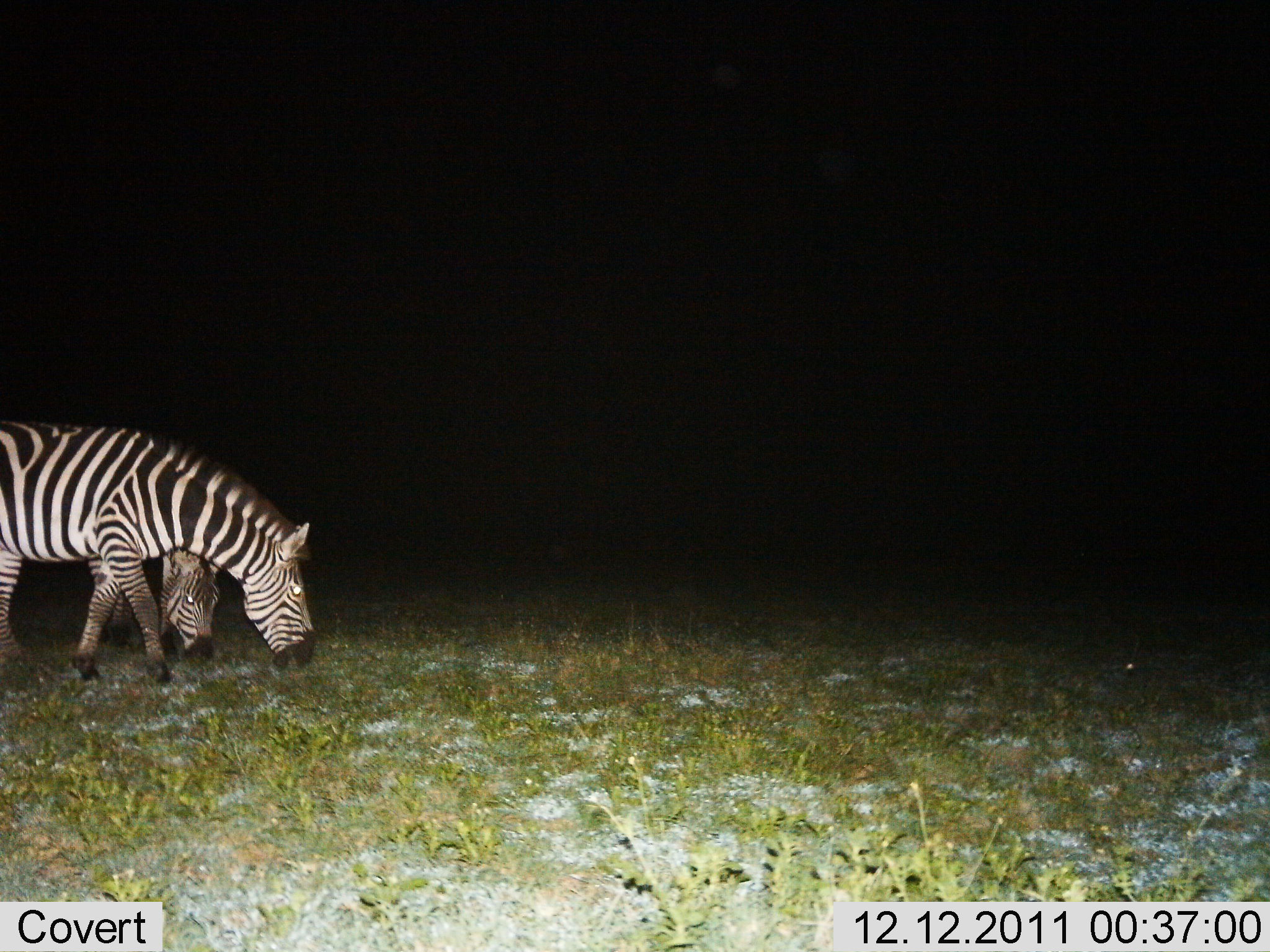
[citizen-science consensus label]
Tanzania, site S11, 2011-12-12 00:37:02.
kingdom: Animalia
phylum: Chordata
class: Mammalia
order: Perissodactyla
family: Equidae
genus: Equus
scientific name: Equus quagga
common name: plains zebra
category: zebra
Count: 2.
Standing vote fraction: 18%.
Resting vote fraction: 0%.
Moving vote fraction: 0%.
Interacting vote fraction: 0%.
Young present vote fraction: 0%.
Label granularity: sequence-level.